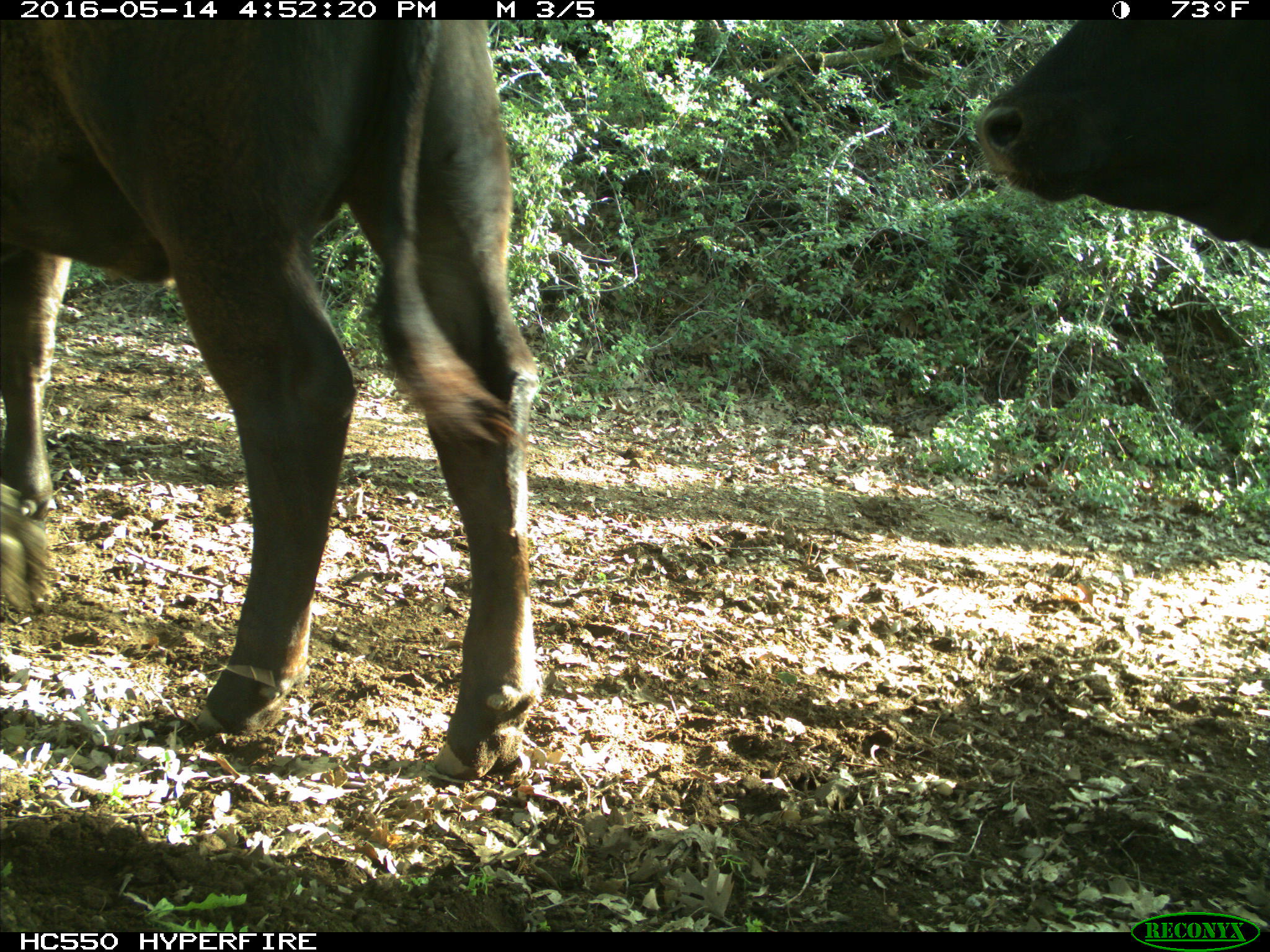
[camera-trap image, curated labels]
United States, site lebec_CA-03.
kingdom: Animalia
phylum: Chordata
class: Mammalia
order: Artiodactyla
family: Bovidae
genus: Bos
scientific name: Bos taurus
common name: domestic cow